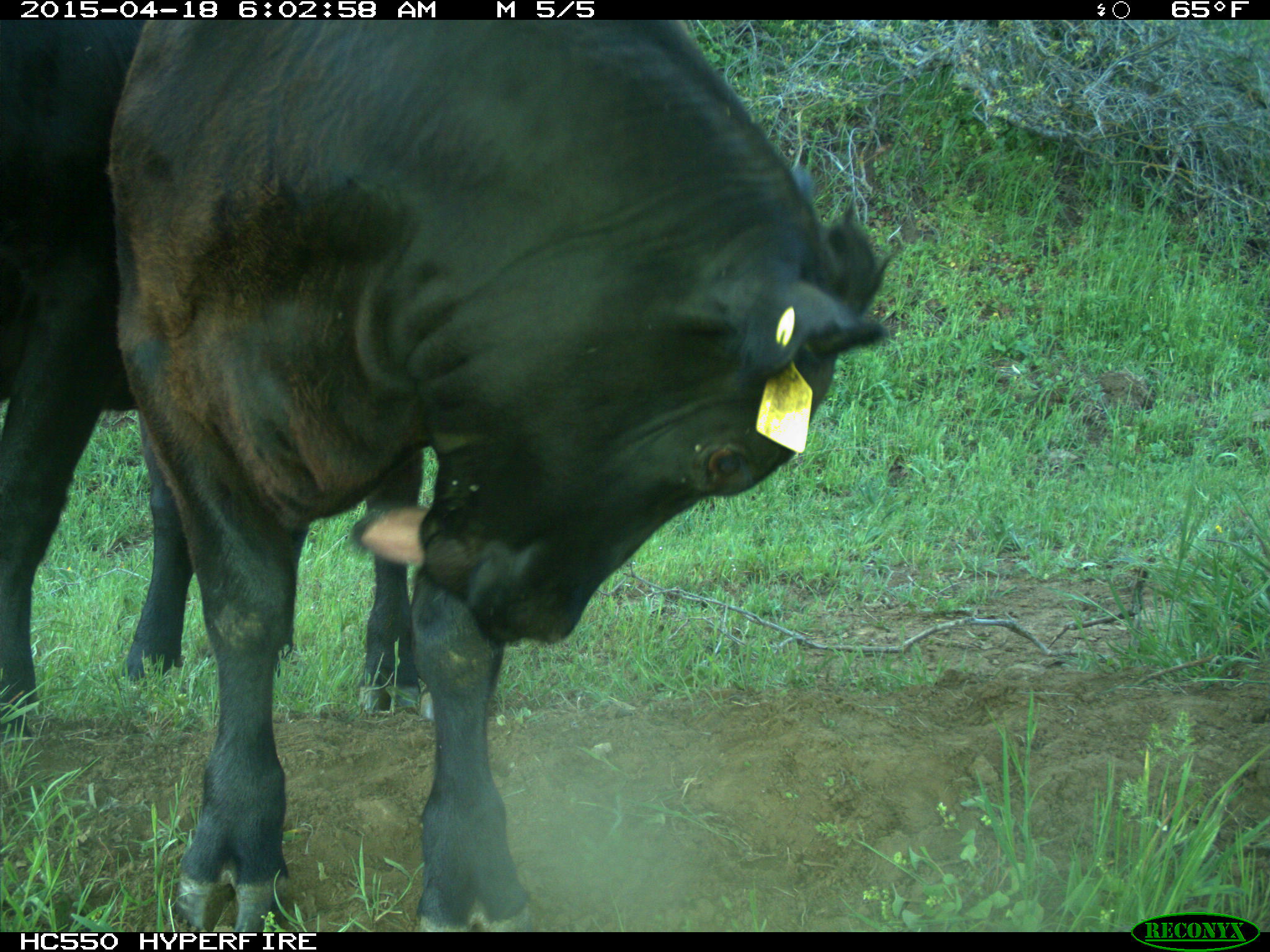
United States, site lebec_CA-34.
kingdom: Animalia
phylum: Chordata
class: Mammalia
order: Artiodactyla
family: Bovidae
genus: Bos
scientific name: Bos taurus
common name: domestic cow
Bos taurus (domestic cow).